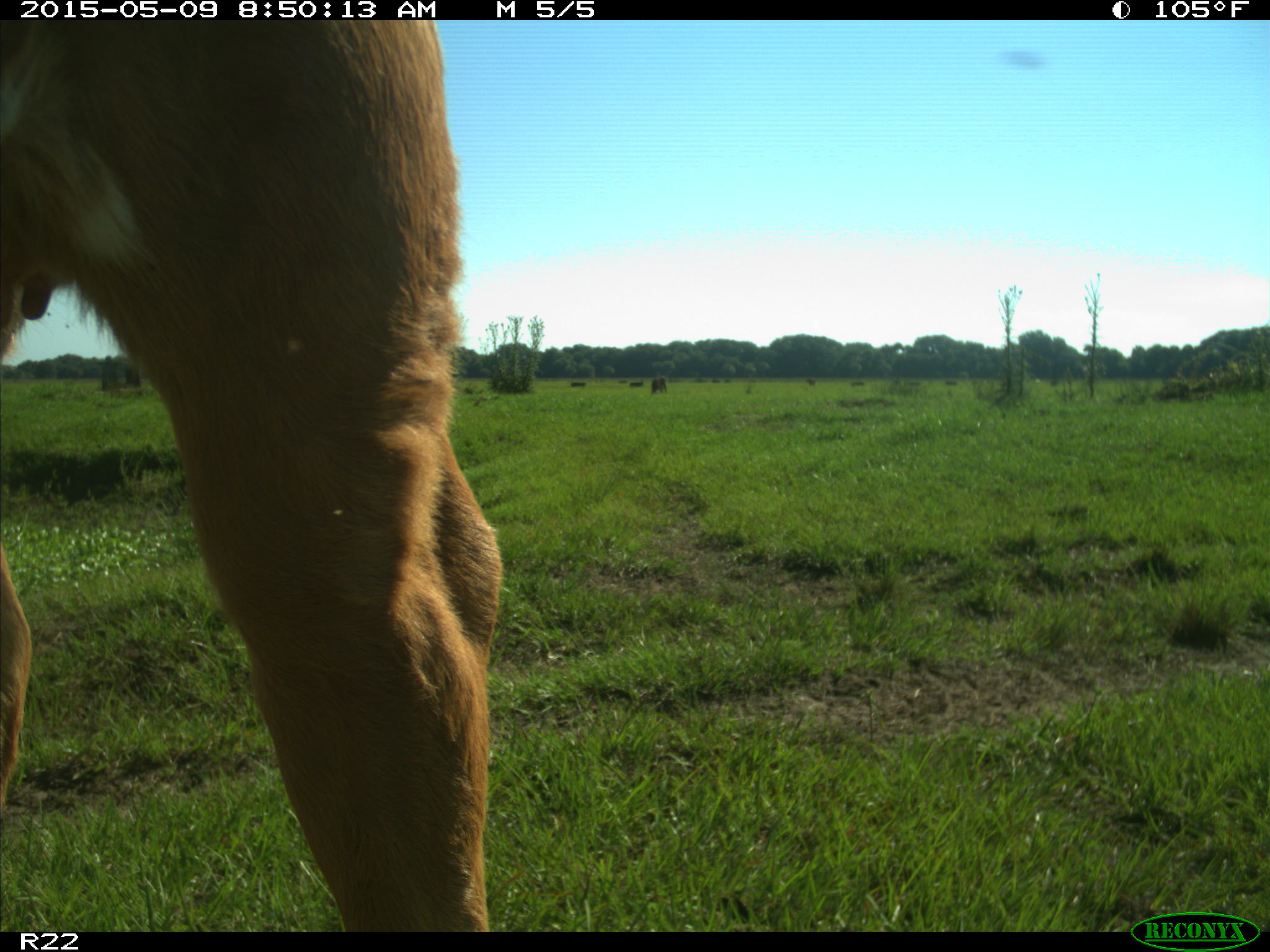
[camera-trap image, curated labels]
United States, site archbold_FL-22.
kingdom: Animalia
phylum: Chordata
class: Mammalia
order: Artiodactyla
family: Bovidae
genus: Bos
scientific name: Bos taurus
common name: domestic cow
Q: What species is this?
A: Bos taurus (domestic cow).